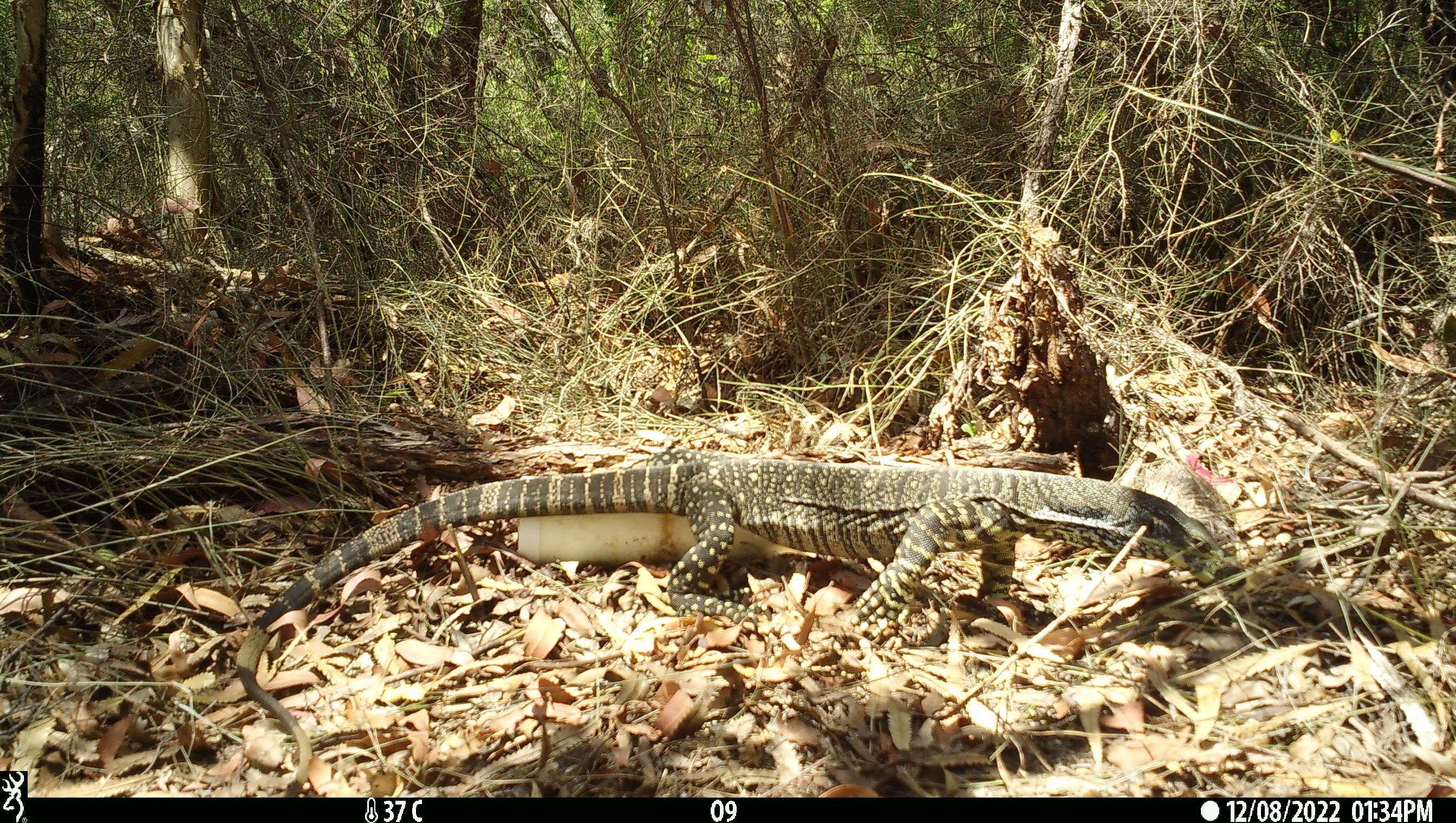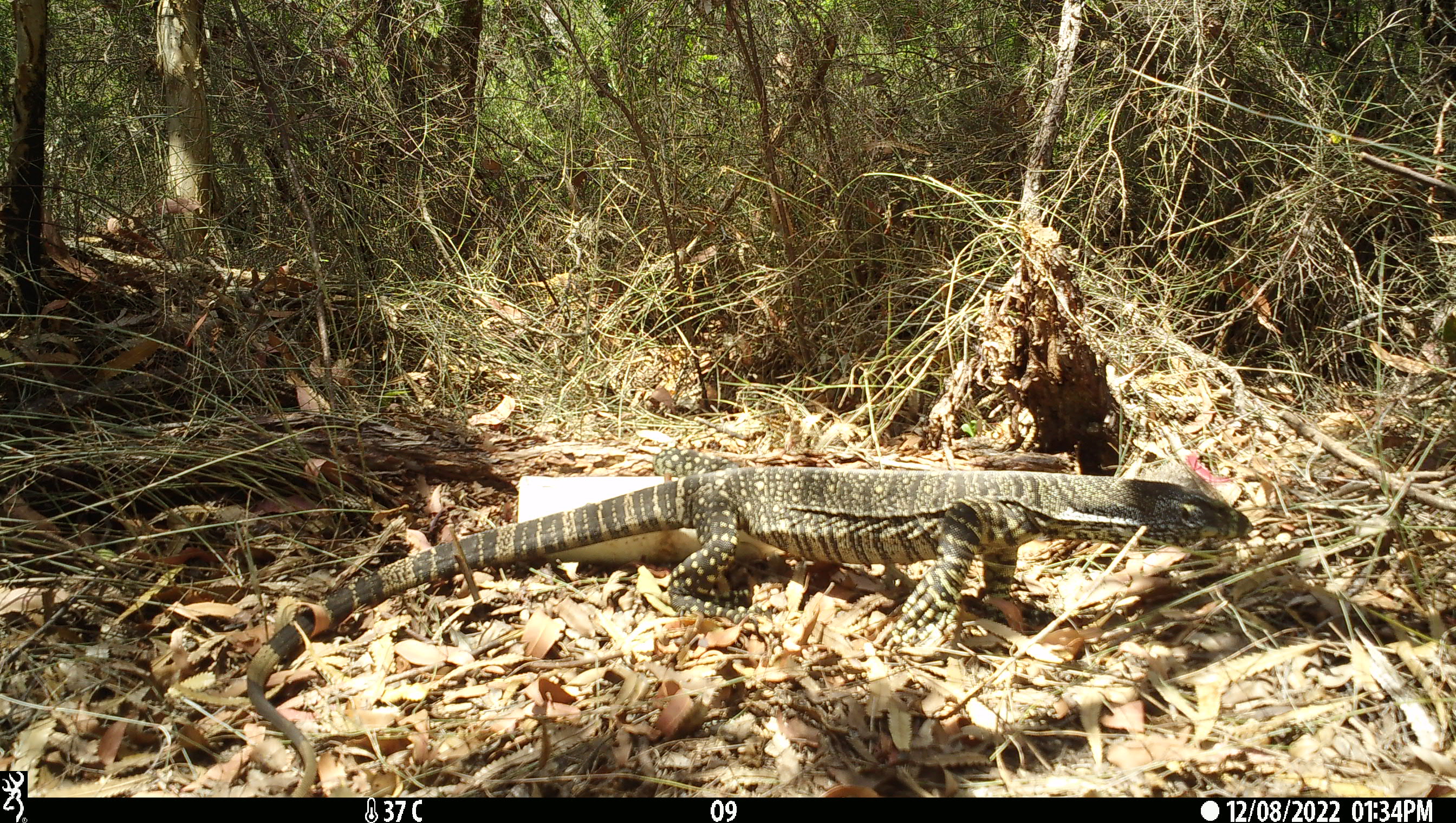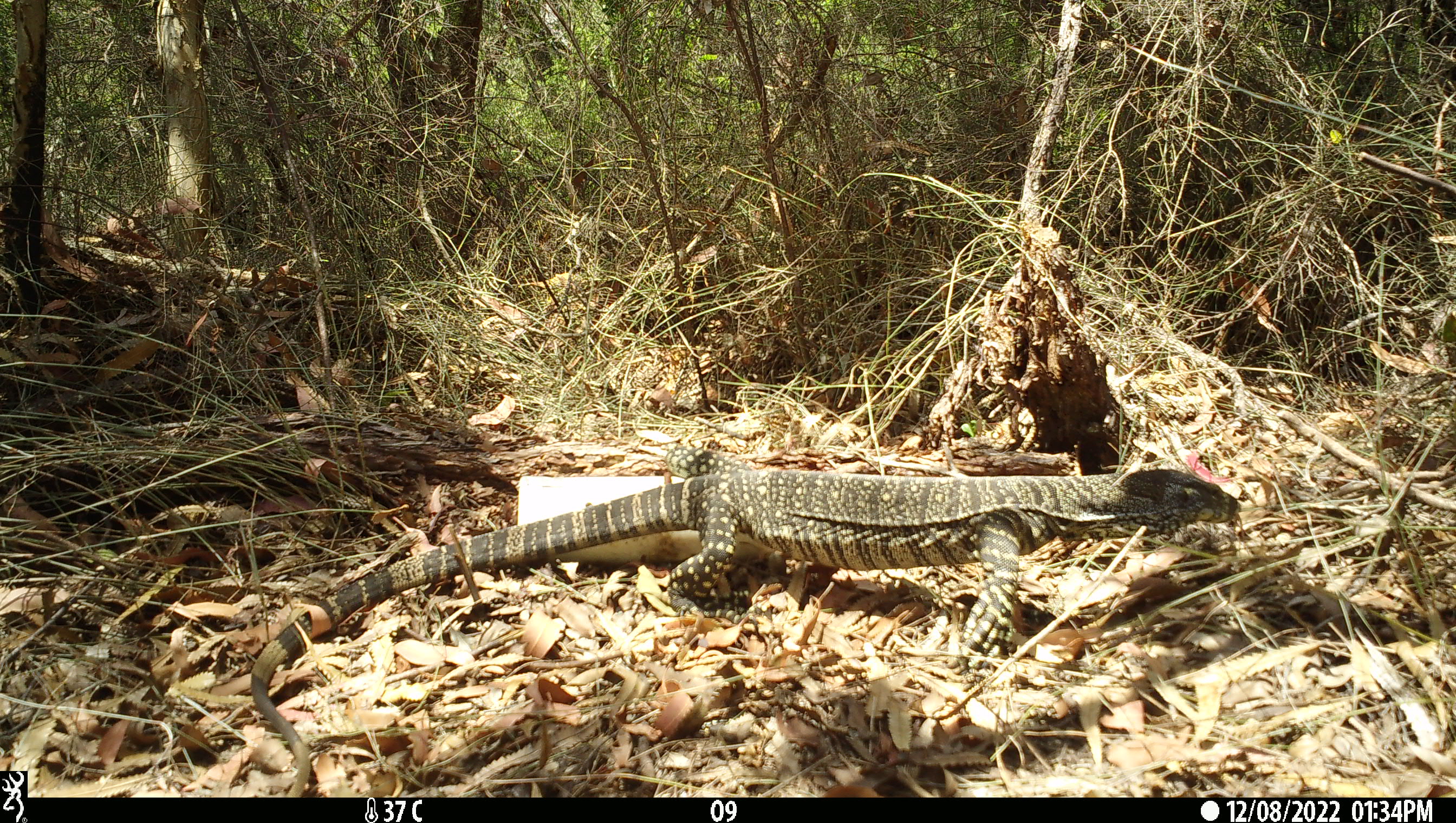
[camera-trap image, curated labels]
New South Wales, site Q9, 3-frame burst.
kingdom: Animalia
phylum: Chordata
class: Reptilia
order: Squamata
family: Varanidae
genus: Varanus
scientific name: Varanus varius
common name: lace monitor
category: goanna